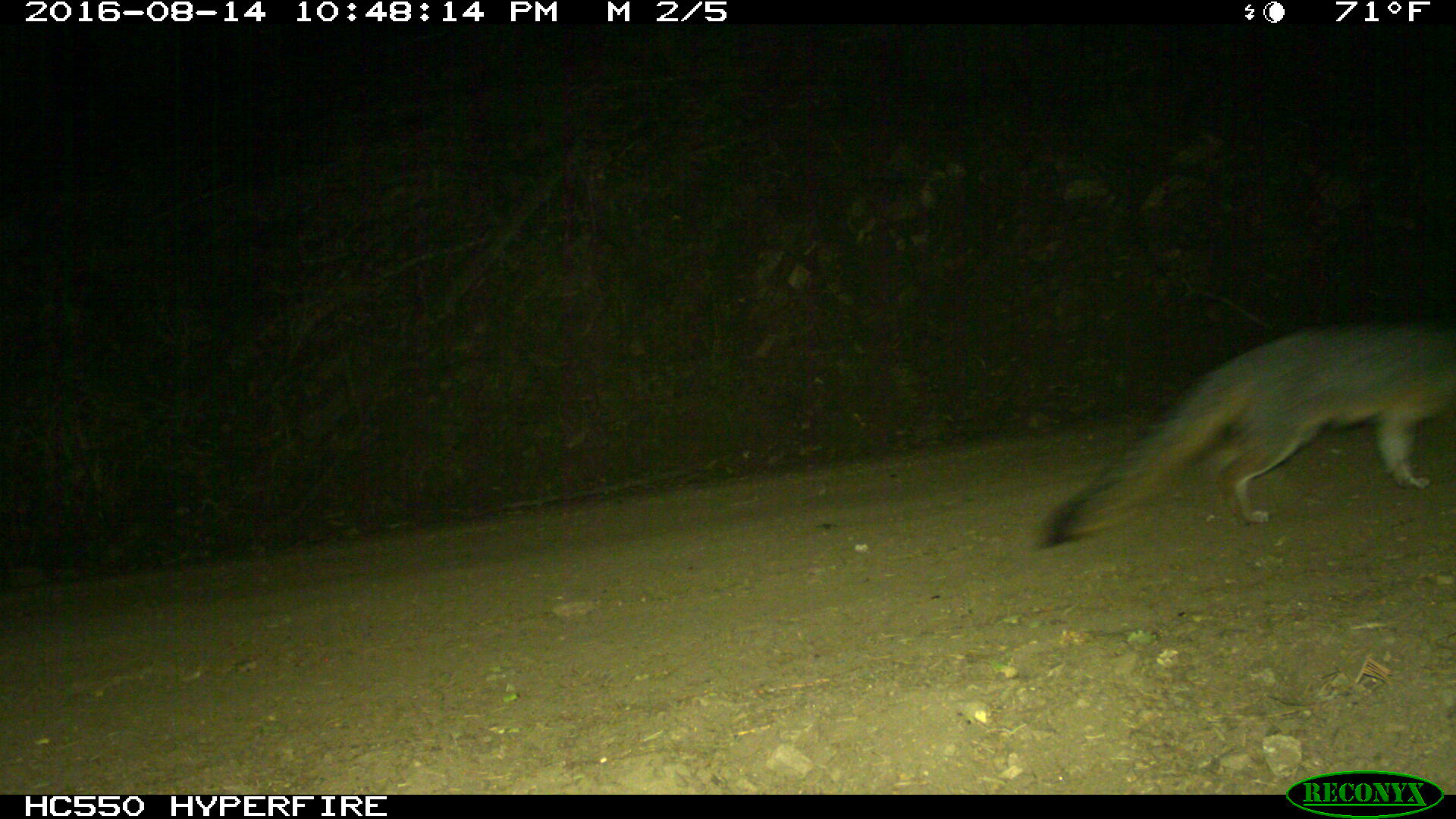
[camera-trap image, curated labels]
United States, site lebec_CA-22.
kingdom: Animalia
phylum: Chordata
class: Mammalia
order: Carnivora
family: Canidae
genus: Urocyon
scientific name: Urocyon cinereoargenteus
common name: gray fox